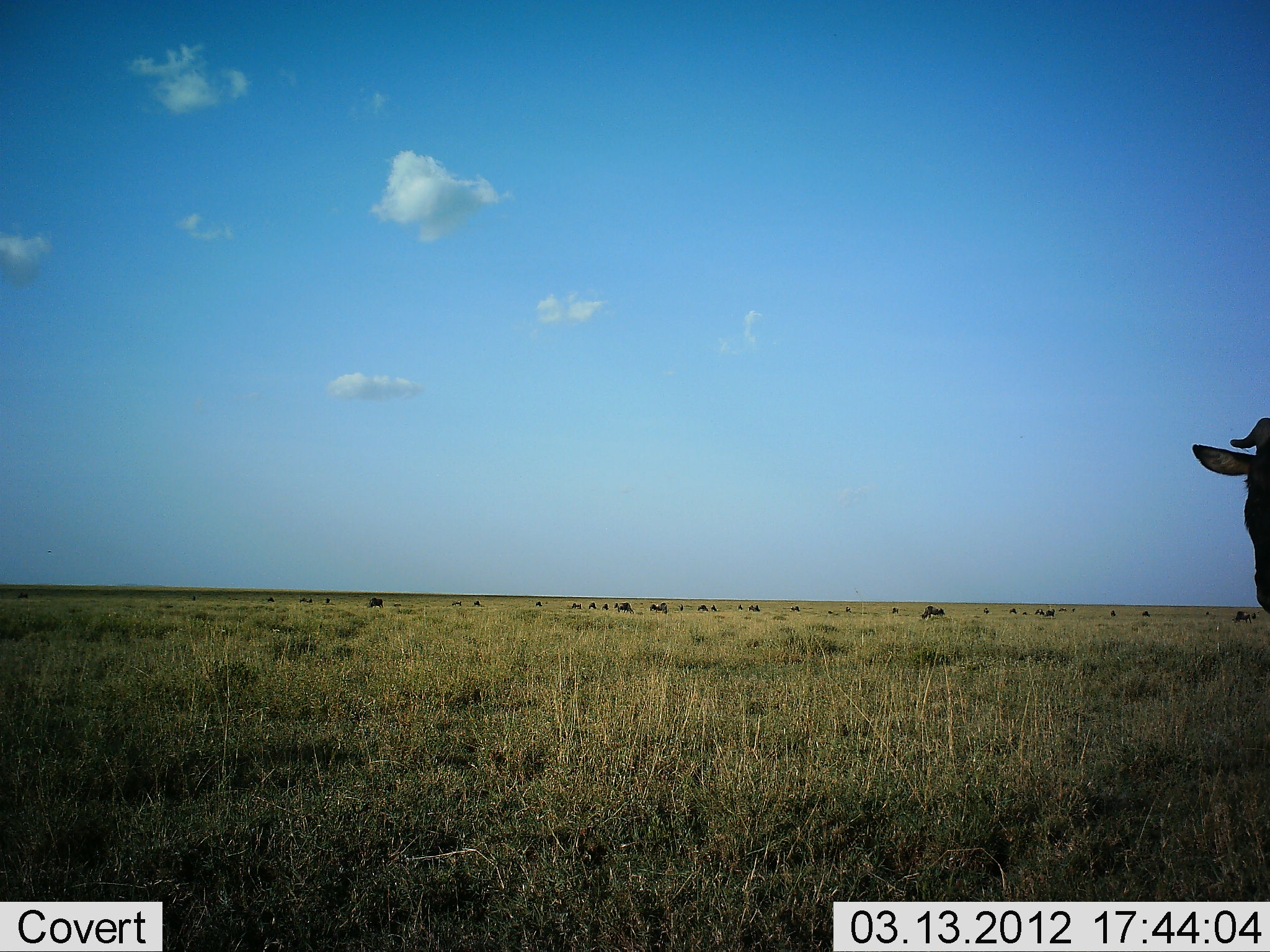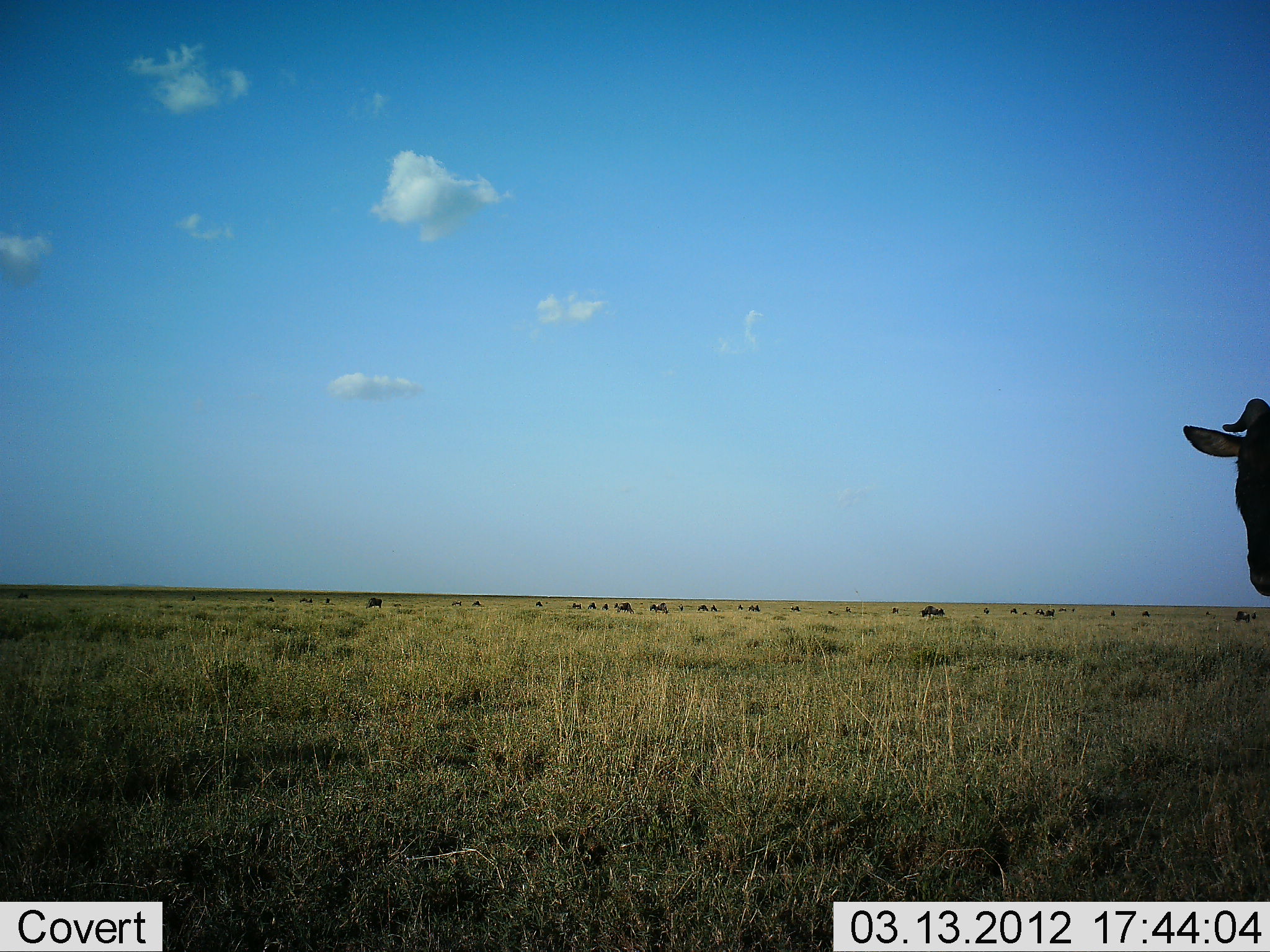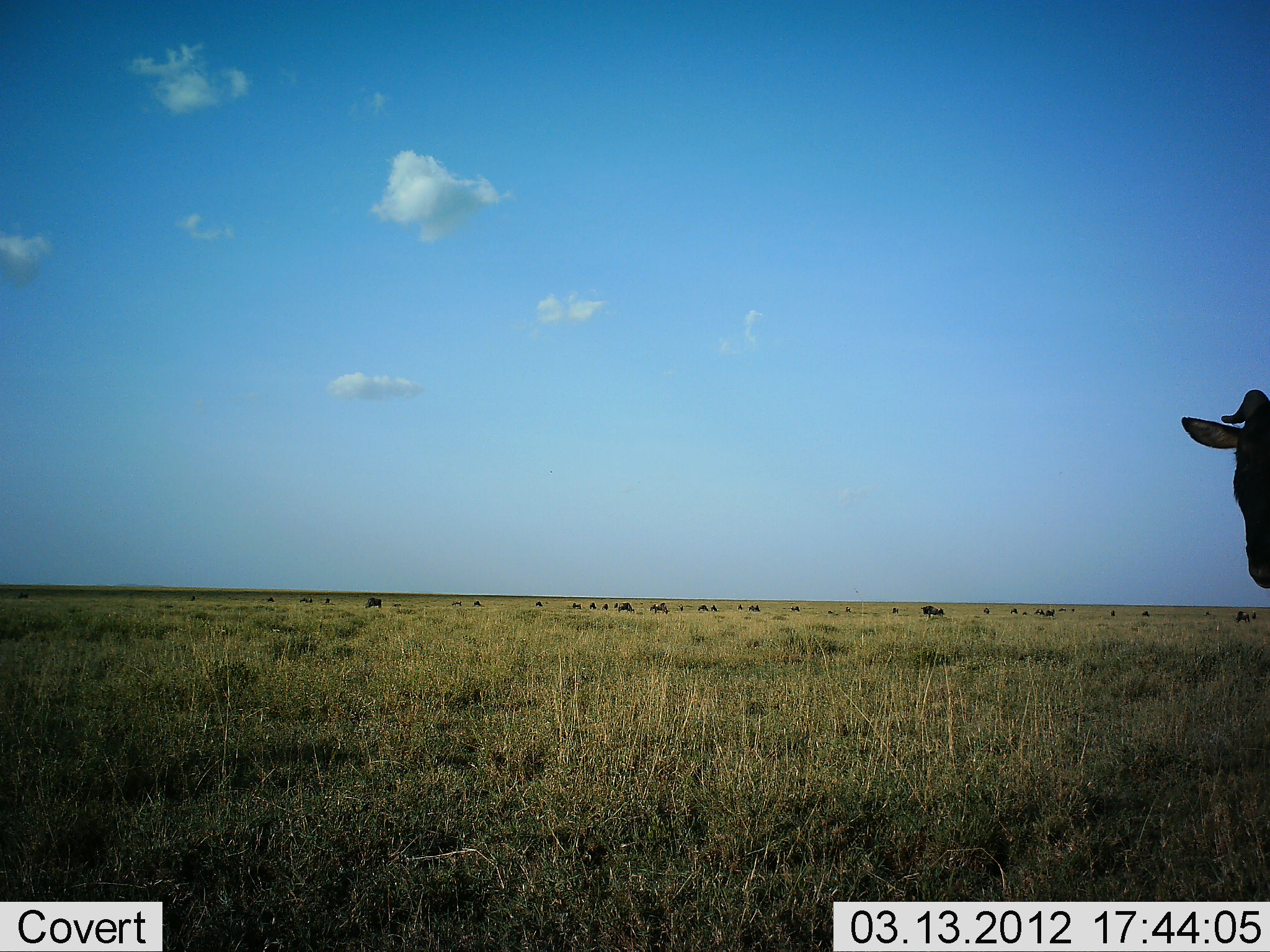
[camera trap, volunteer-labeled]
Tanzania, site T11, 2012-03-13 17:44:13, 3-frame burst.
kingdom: Animalia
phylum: Chordata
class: Mammalia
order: Artiodactyla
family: Bovidae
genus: Connochaetes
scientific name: Connochaetes taurinus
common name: blue wildebeest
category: wildebeest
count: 11-50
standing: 83%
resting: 0%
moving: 6%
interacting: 0%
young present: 0%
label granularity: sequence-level